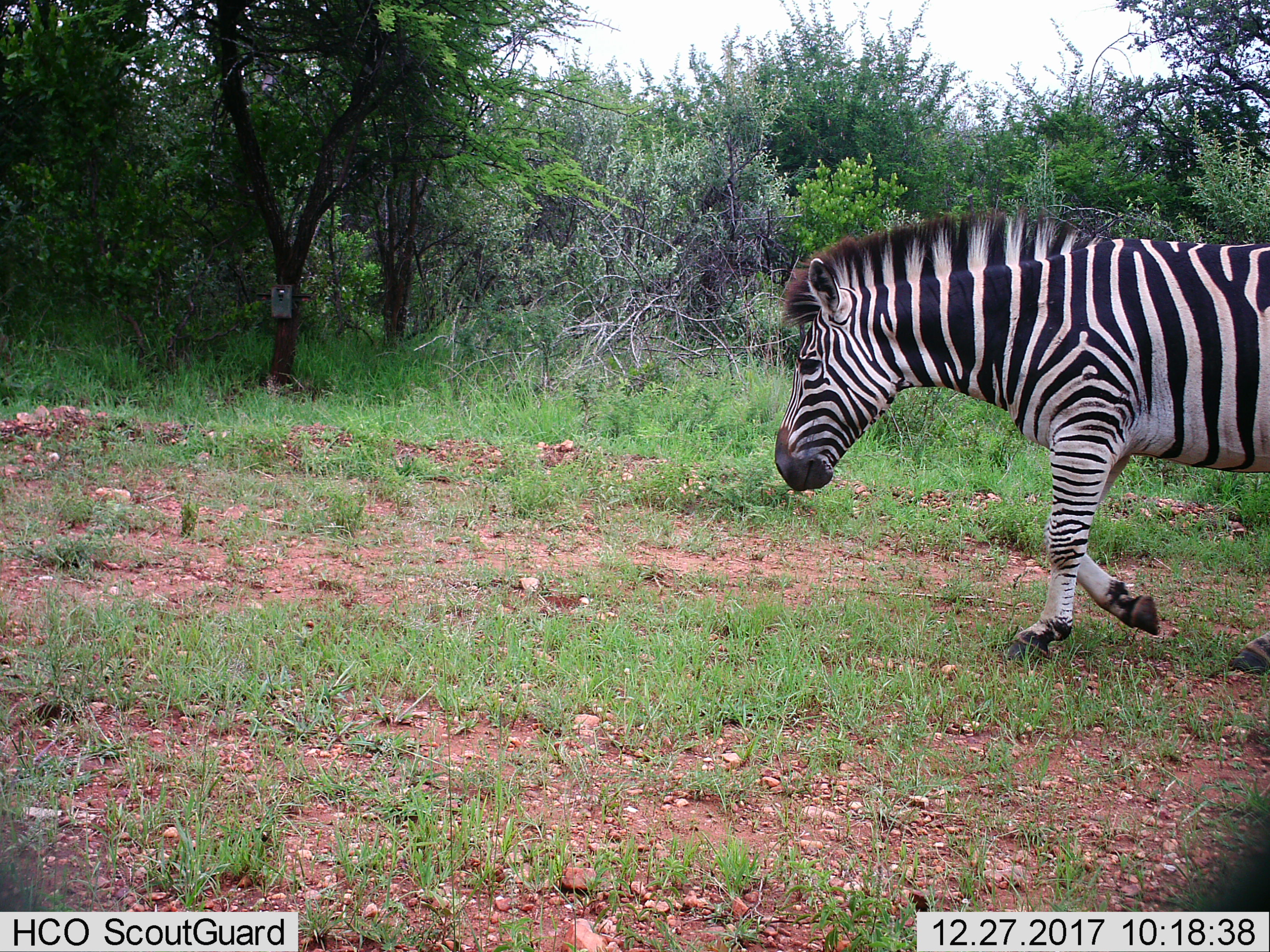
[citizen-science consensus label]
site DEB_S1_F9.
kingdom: Animalia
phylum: Chordata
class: Mammalia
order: Perissodactyla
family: Equidae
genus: Equus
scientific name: Equus quagga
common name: plains zebra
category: zebraplains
Zebraplains (plains zebra) (Equus quagga), count 1. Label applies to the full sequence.